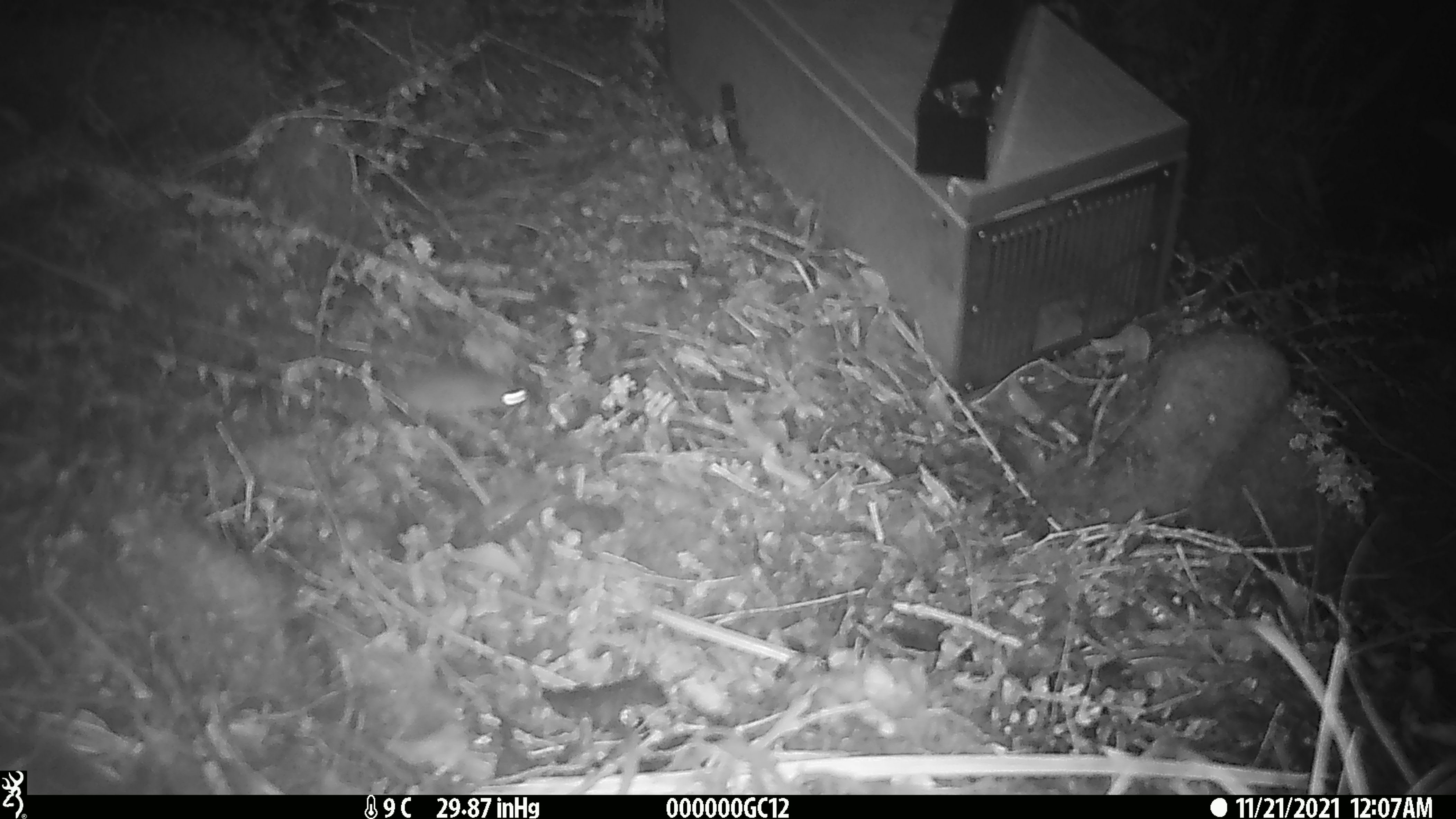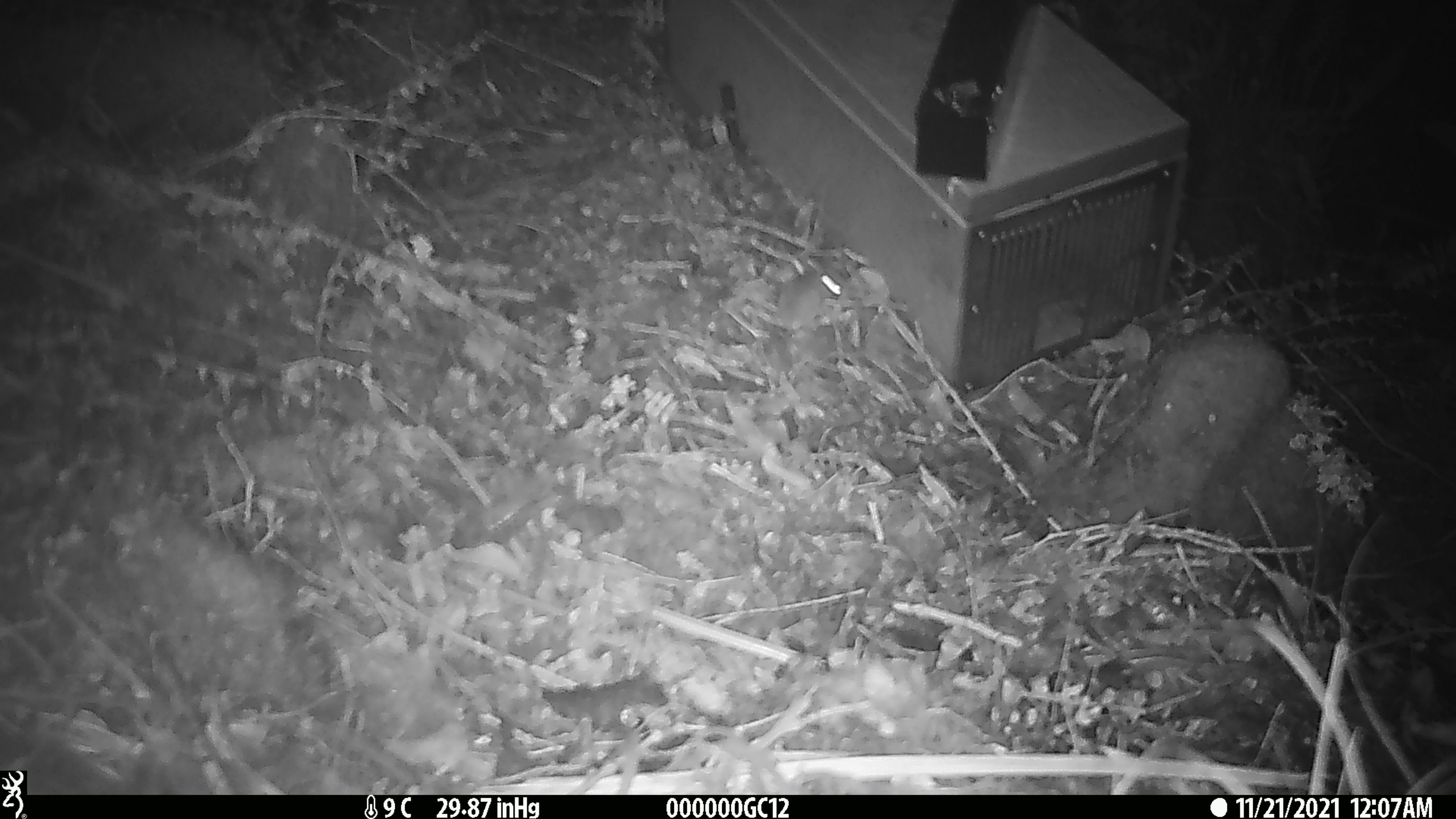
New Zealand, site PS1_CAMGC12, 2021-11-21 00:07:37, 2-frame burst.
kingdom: Animalia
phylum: Chordata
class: Mammalia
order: Rodentia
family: Muridae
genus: Mus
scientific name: Mus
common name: mouse